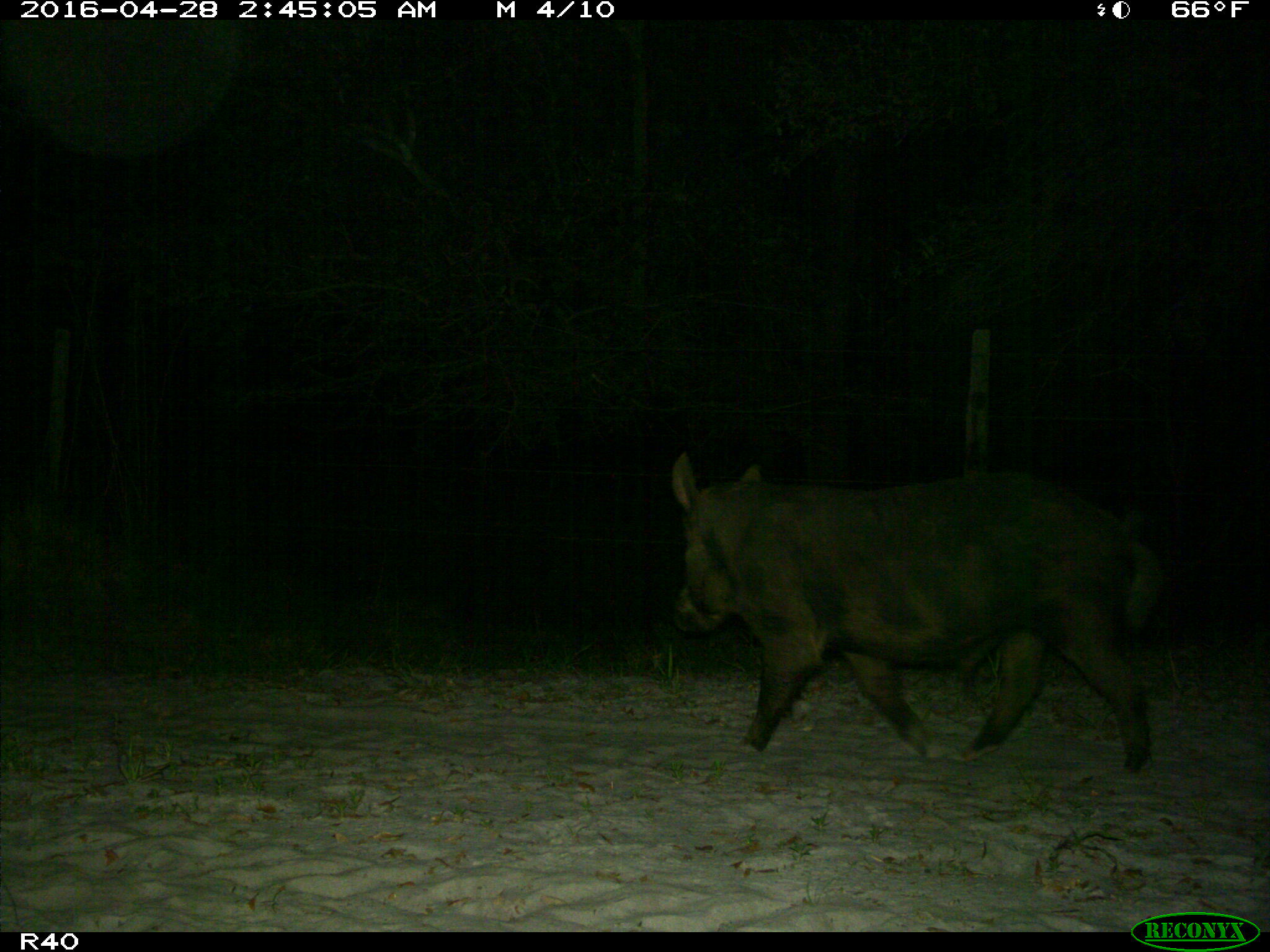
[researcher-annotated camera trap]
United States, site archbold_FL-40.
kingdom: Animalia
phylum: Chordata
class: Mammalia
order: Artiodactyla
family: Suidae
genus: Sus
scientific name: Sus scrofa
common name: wild boar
Sus scrofa (wild boar).